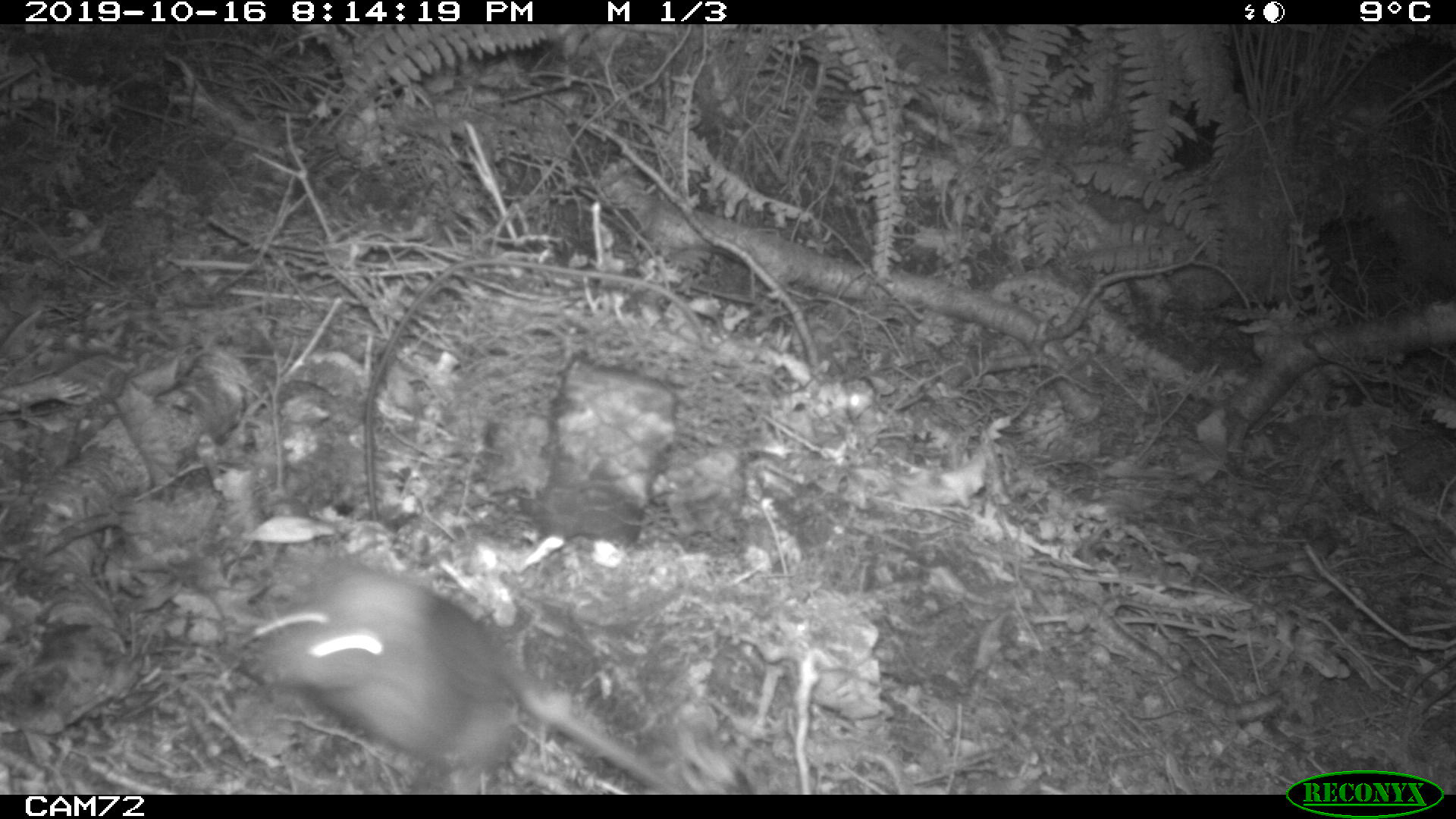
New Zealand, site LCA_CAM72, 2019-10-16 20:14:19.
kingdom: Animalia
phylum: Chordata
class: Mammalia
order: Rodentia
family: Muridae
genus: Rattus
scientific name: Rattus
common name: rat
Rat (Rattus).